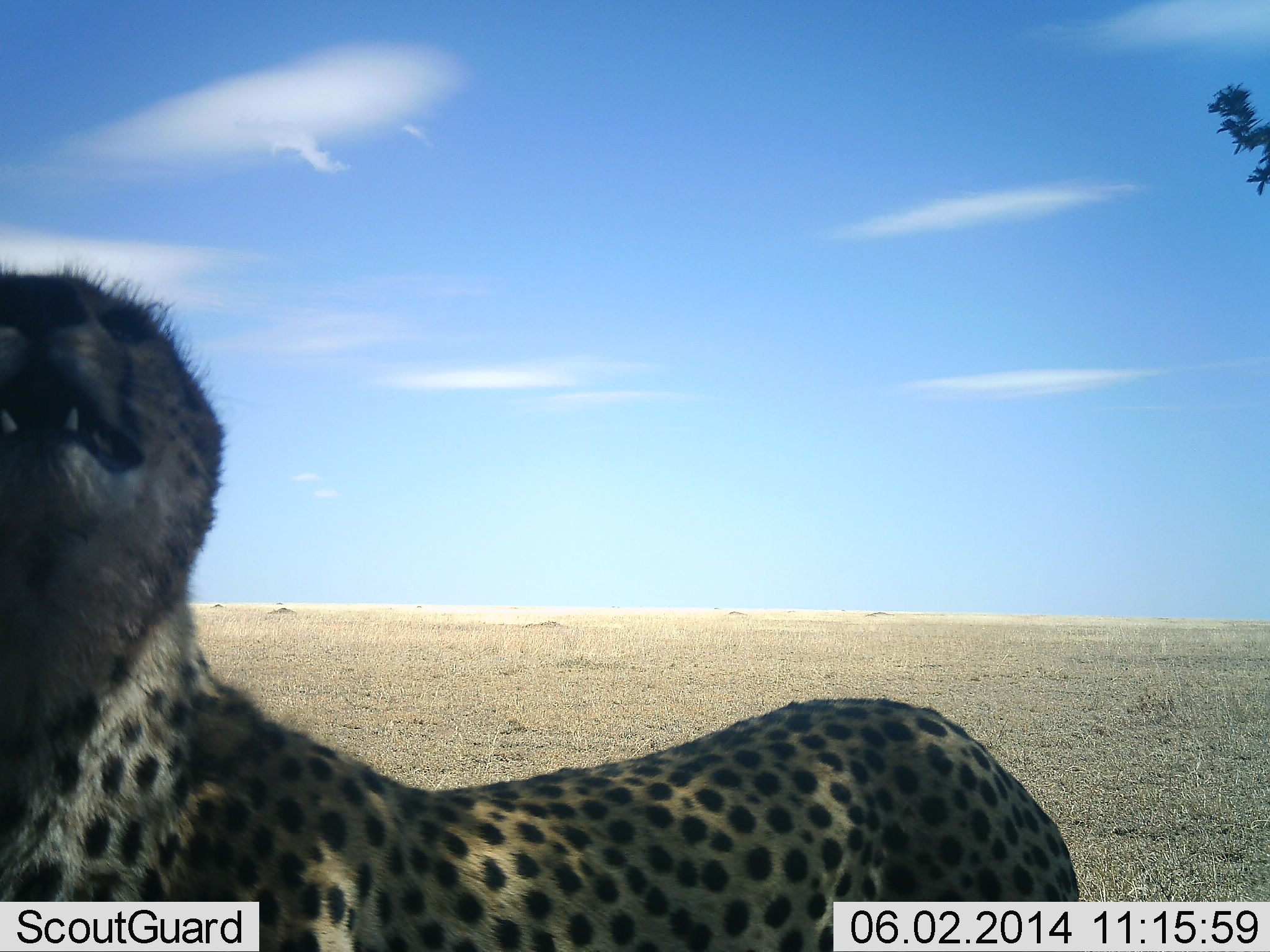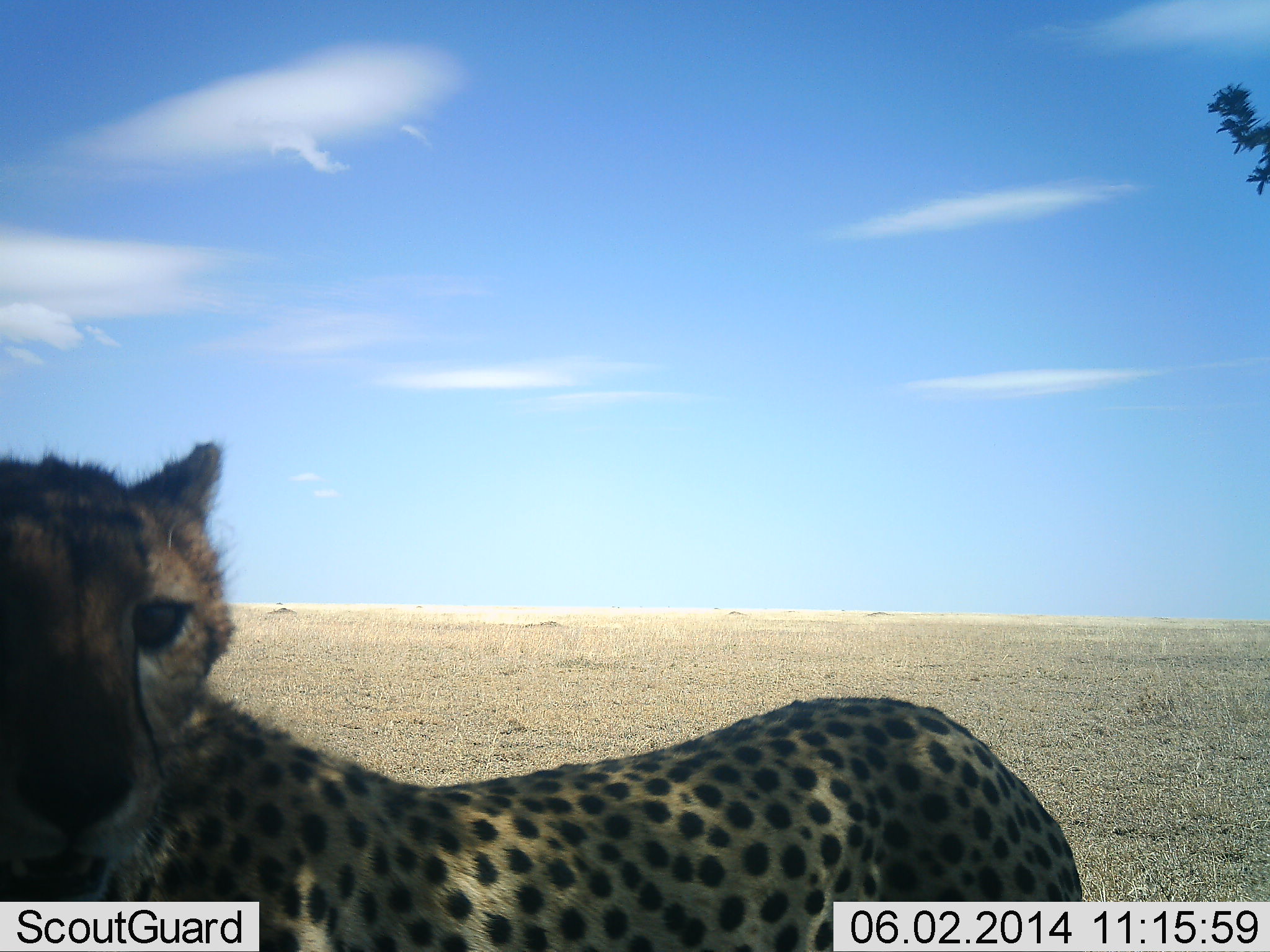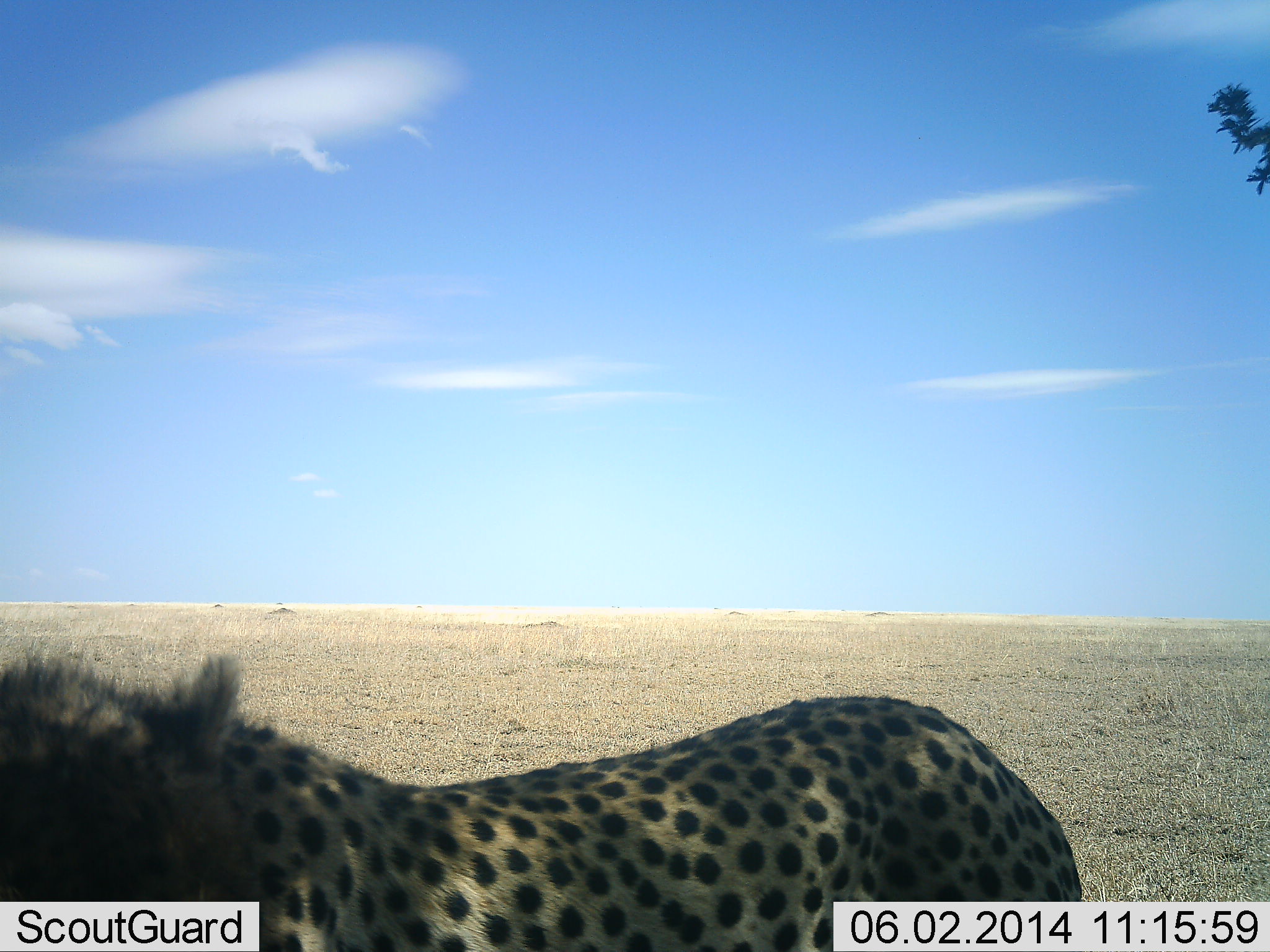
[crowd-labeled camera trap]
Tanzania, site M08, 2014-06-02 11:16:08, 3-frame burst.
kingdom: Animalia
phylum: Chordata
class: Mammalia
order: Carnivora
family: Felidae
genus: Acinonyx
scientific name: Acinonyx jubatus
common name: cheetah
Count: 1.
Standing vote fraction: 80%.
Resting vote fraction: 0%.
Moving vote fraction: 0%.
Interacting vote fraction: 20%.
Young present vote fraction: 0%.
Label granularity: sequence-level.